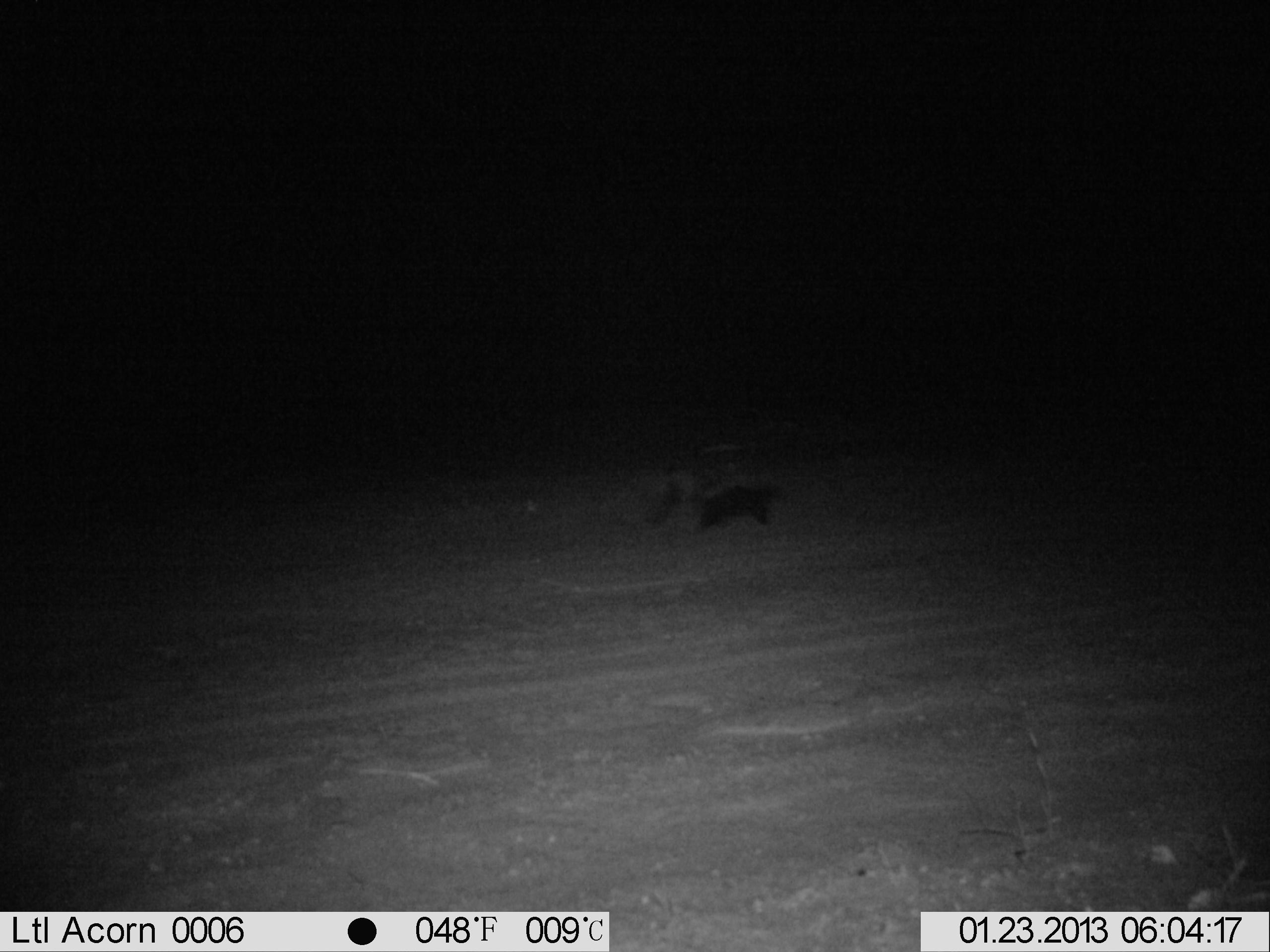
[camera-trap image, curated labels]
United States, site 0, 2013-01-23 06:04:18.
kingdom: Animalia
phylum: Chordata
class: Mammalia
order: Carnivora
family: Mephitidae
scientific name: Mephitidae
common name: skunk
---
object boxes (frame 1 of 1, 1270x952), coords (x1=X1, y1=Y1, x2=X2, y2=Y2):
skunk: (x1=675, y1=443, x2=818, y2=547)